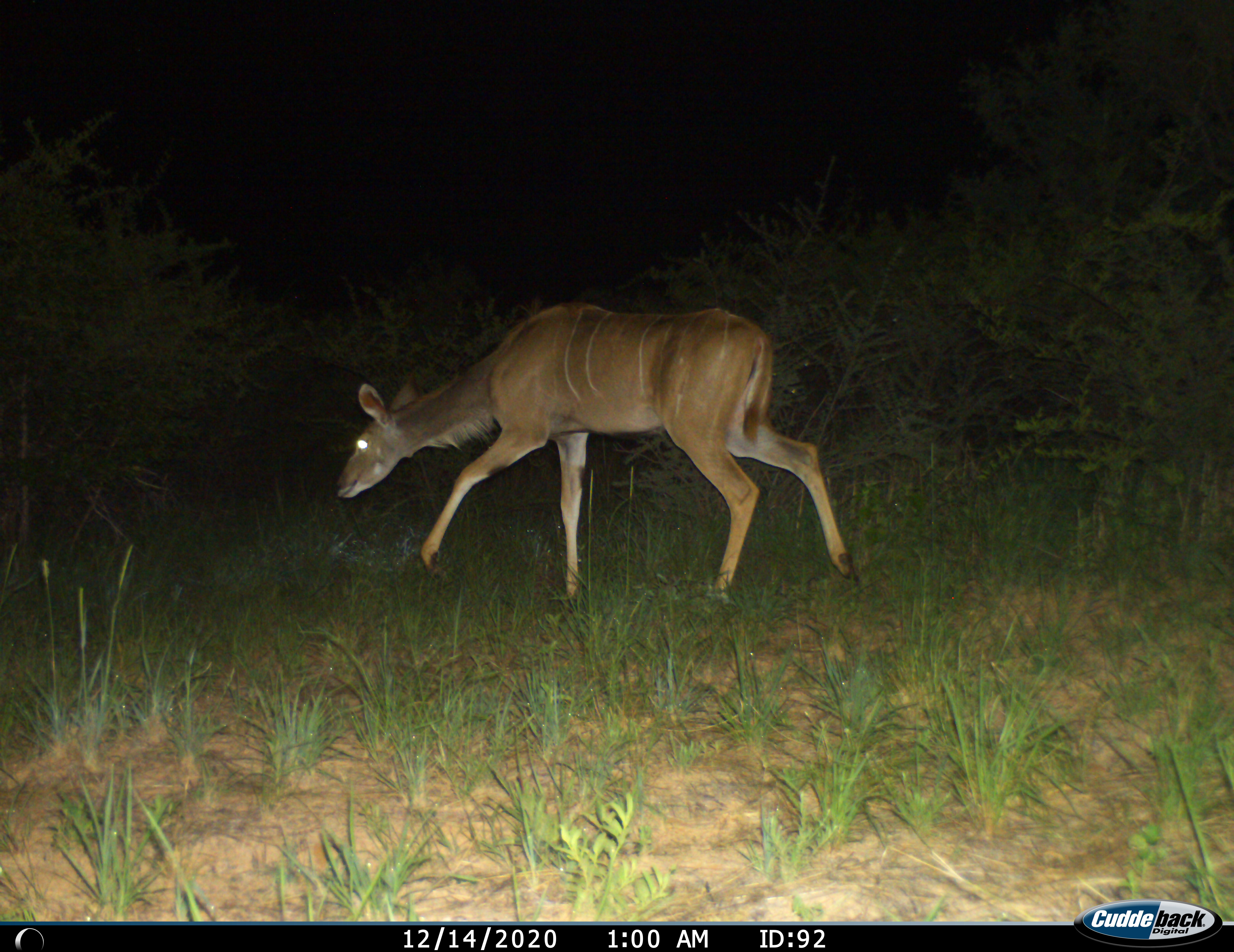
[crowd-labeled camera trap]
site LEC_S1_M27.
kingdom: Animalia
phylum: Chordata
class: Mammalia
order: Artiodactyla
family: Bovidae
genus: Tragelaphus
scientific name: Tragelaphus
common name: kudu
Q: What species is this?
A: Kudu (Tragelaphus).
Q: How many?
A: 1.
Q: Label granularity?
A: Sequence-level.